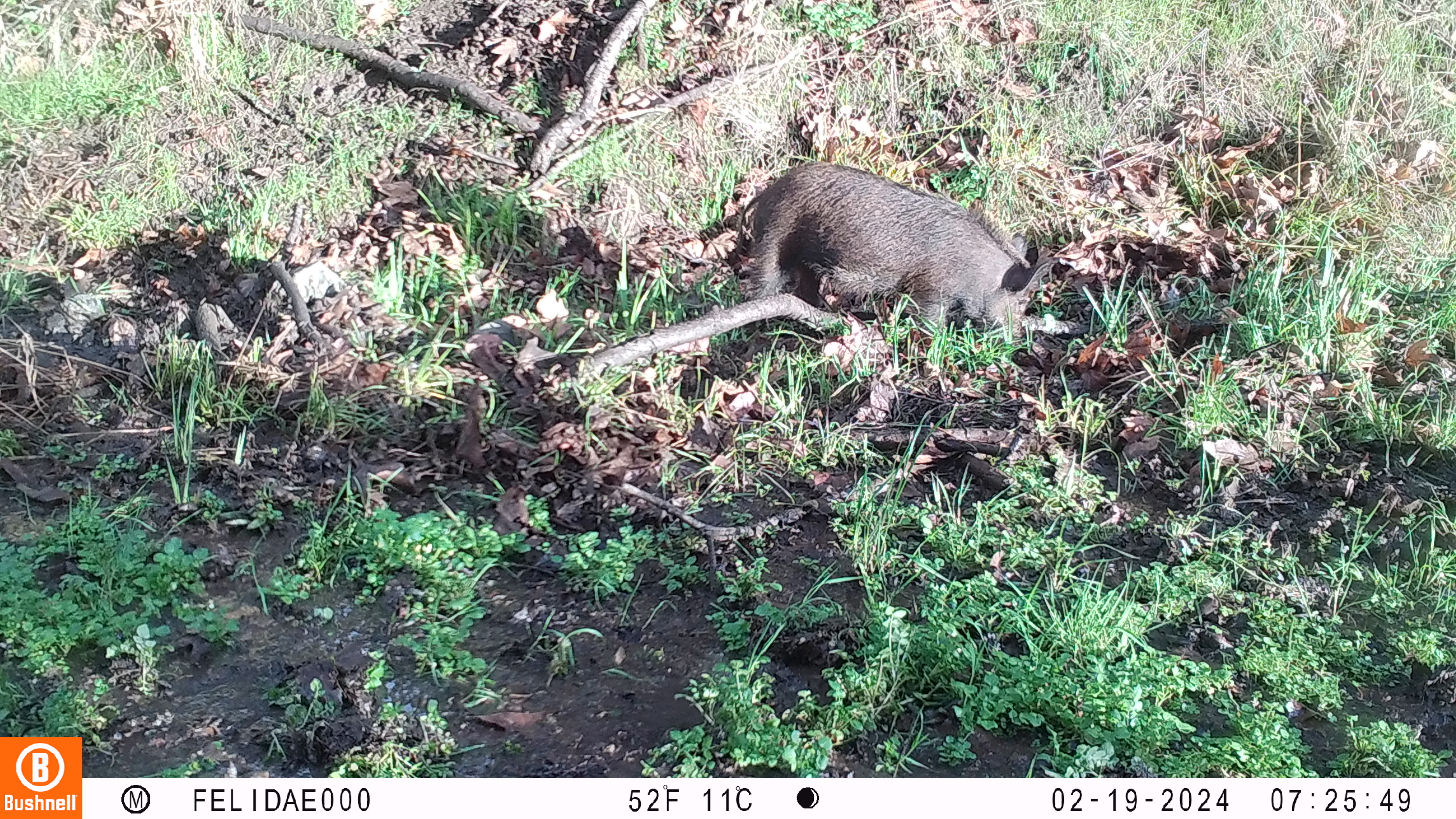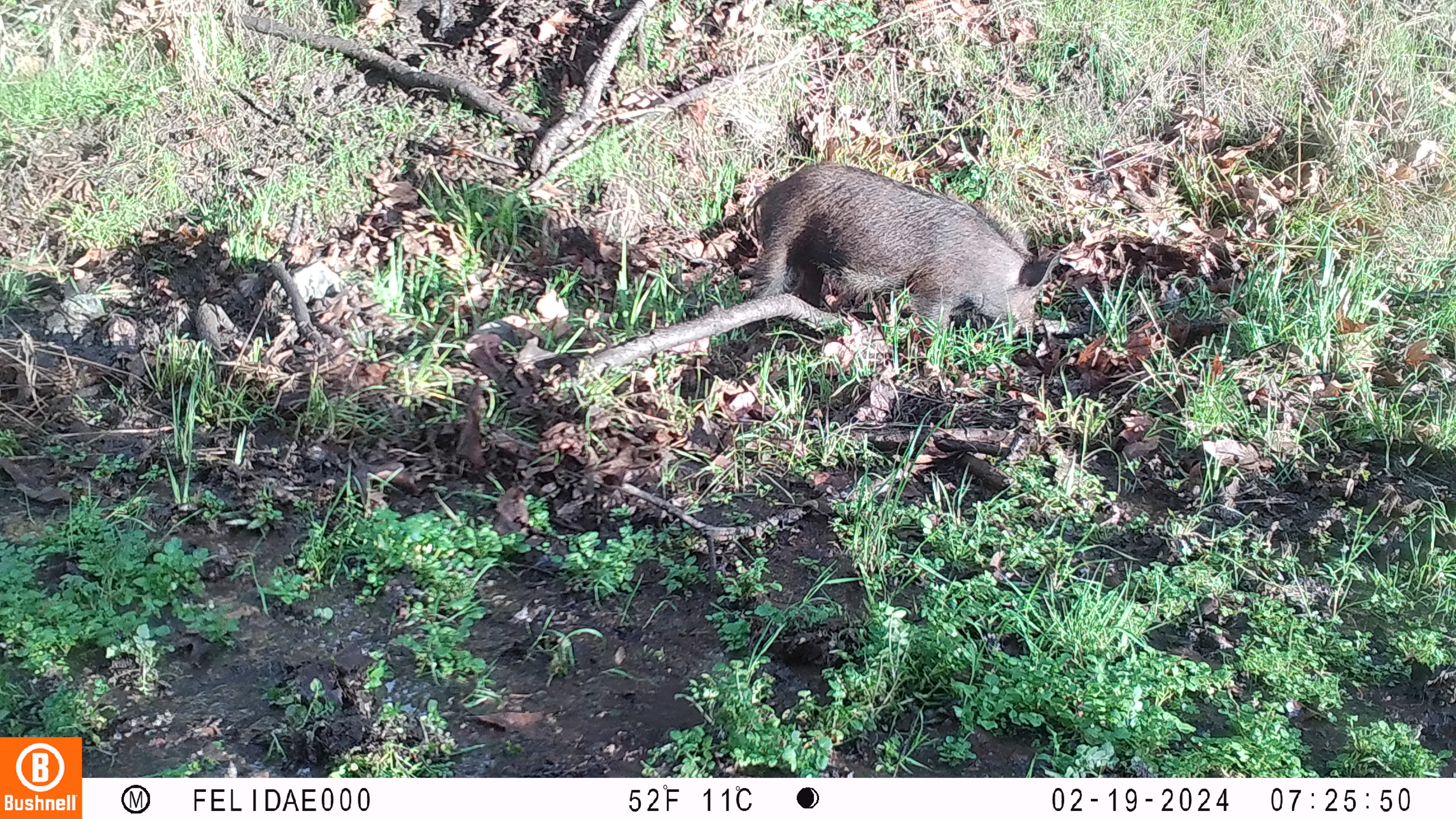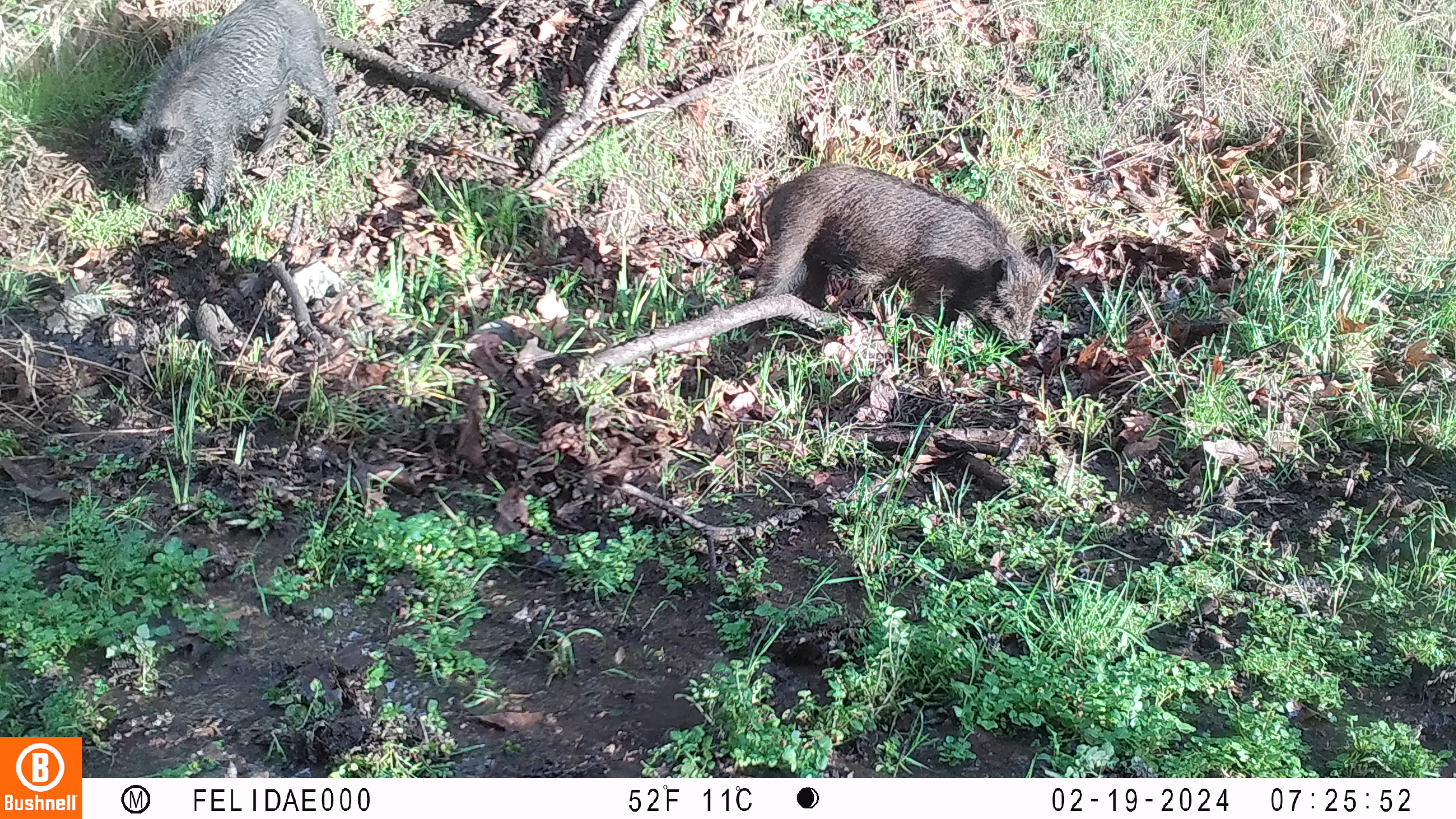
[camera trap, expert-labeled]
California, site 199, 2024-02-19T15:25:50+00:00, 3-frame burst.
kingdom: Animalia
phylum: Chordata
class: Mammalia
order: Artiodactyla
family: Suidae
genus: Sus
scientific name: Sus scrofa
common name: wild boar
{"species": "wild boar (Sus scrofa)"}